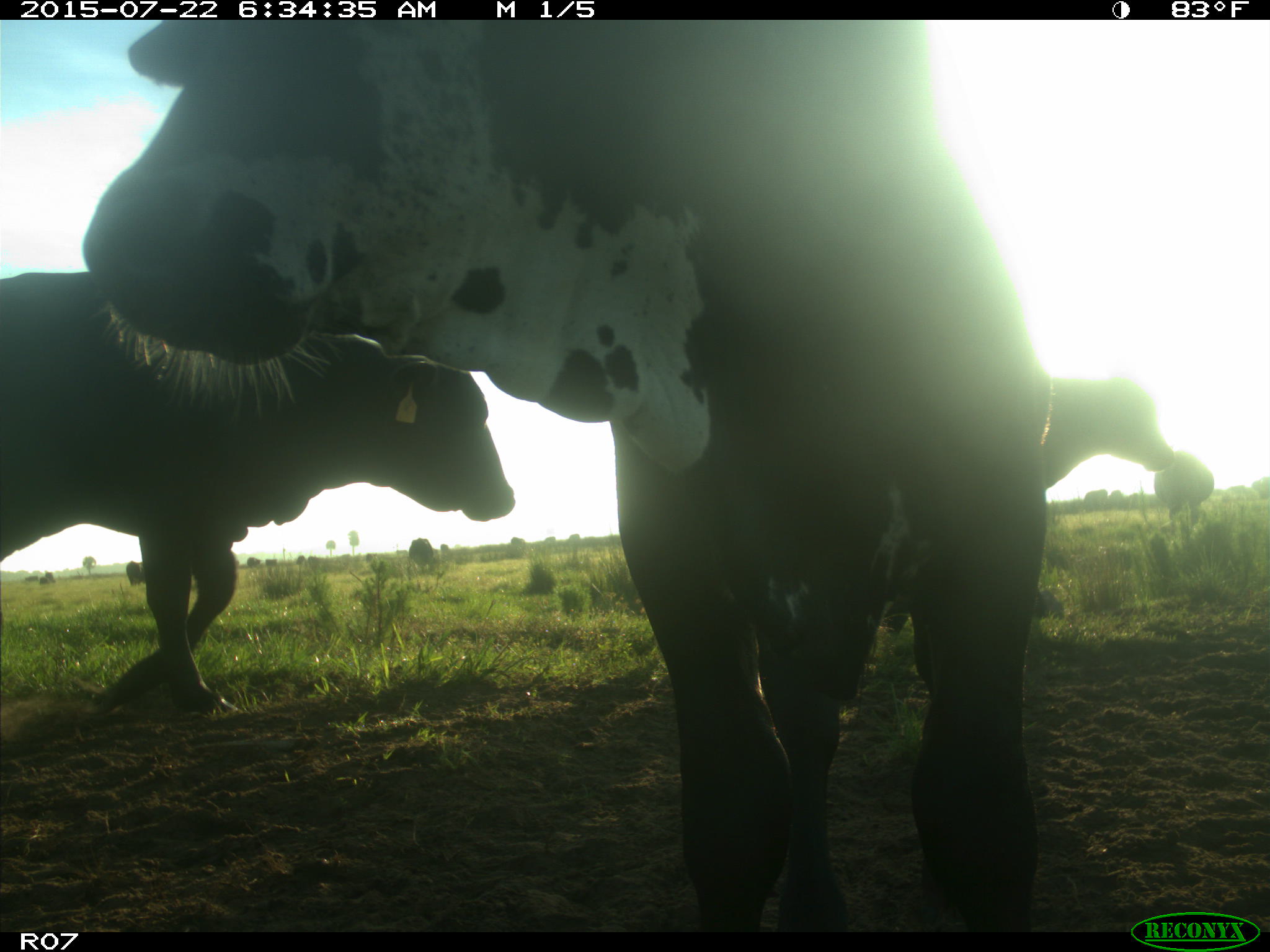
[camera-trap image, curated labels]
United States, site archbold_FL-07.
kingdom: Animalia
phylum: Chordata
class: Mammalia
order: Artiodactyla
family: Suidae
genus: Sus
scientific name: Sus scrofa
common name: wild boar